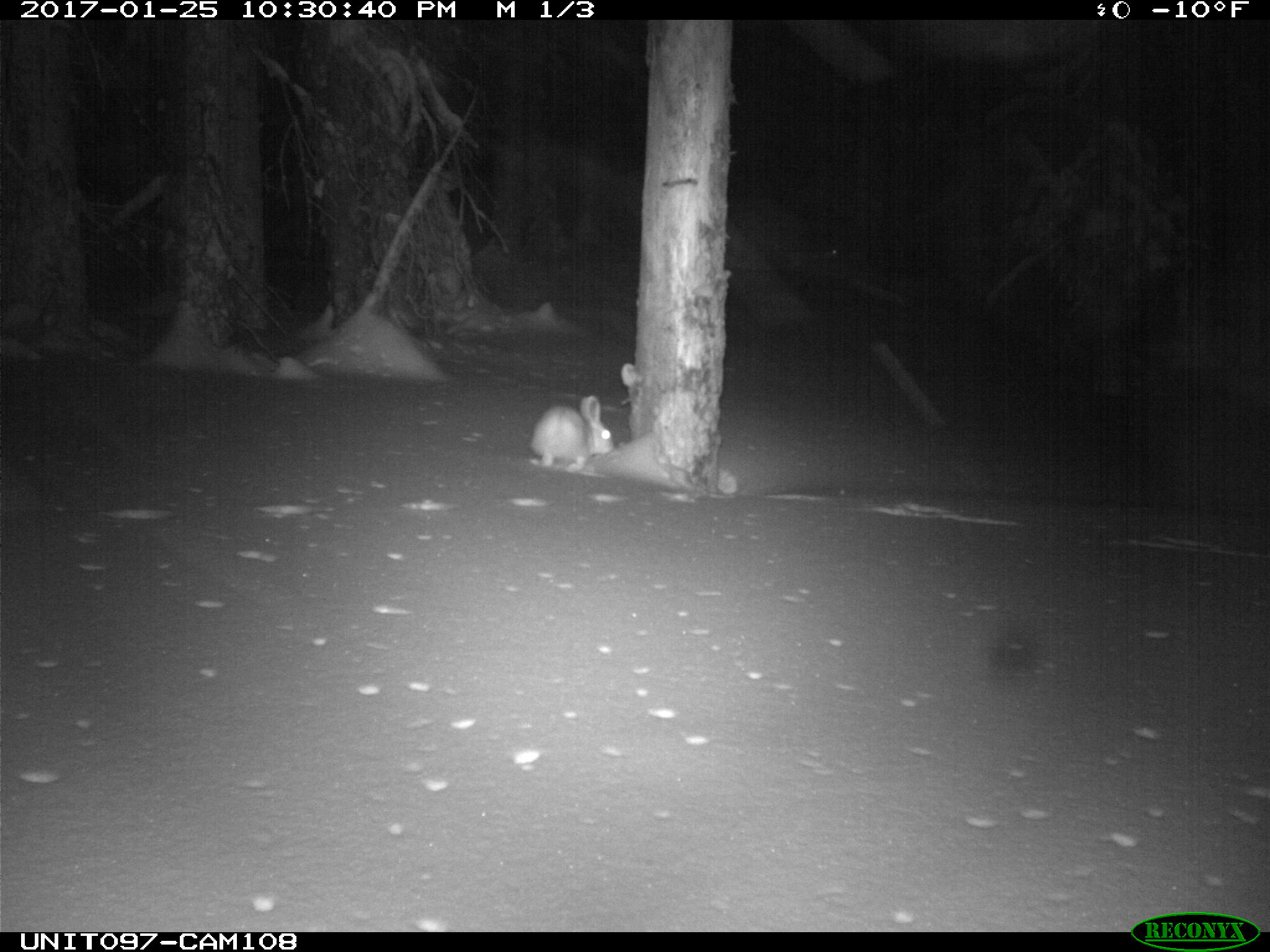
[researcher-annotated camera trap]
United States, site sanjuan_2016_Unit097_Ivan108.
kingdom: Animalia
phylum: Chordata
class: Mammalia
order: Lagomorpha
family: Leporidae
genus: Lepus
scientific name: Lepus americanus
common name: snowshoe hare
Lepus americanus (snowshoe hare).